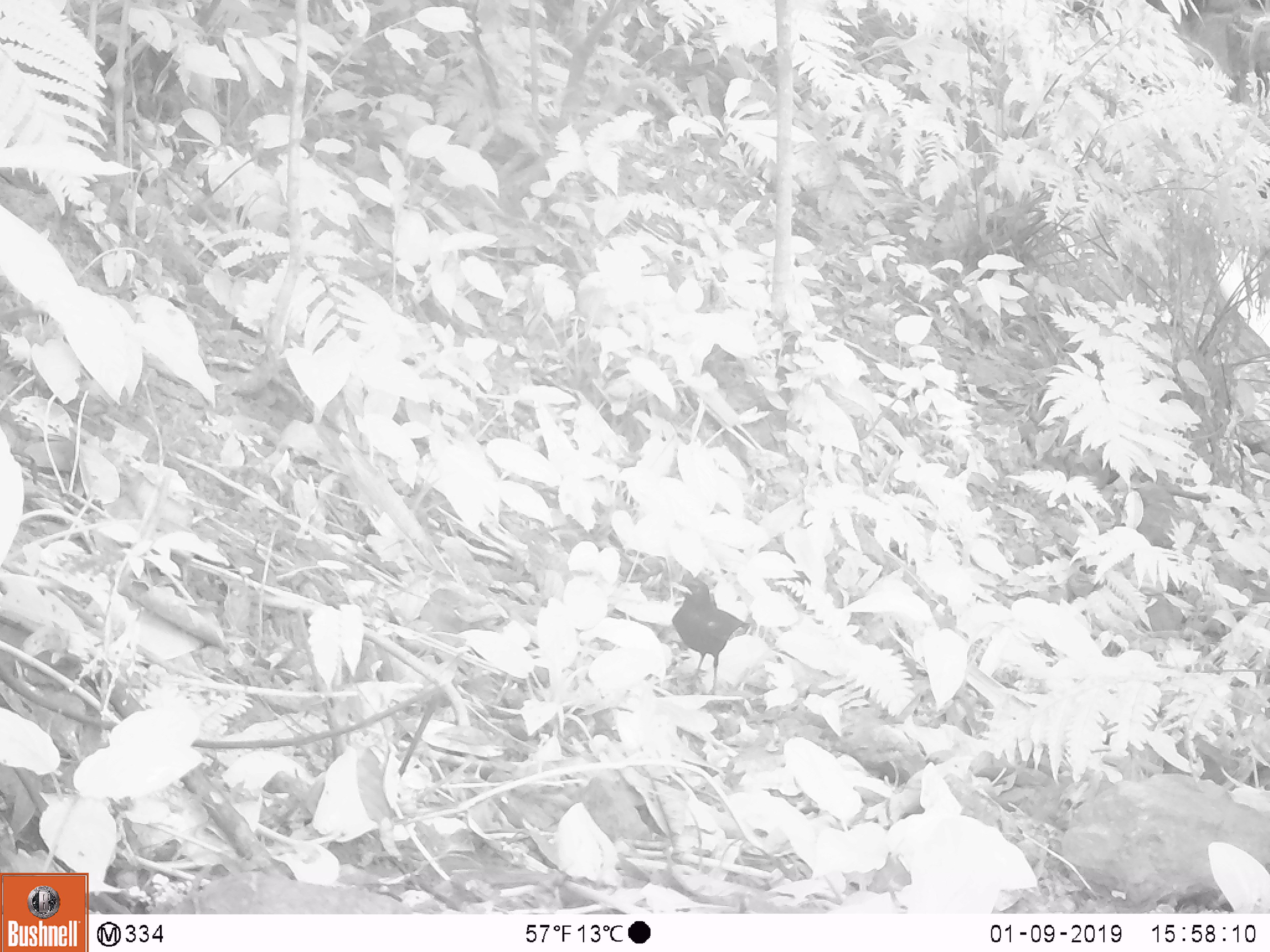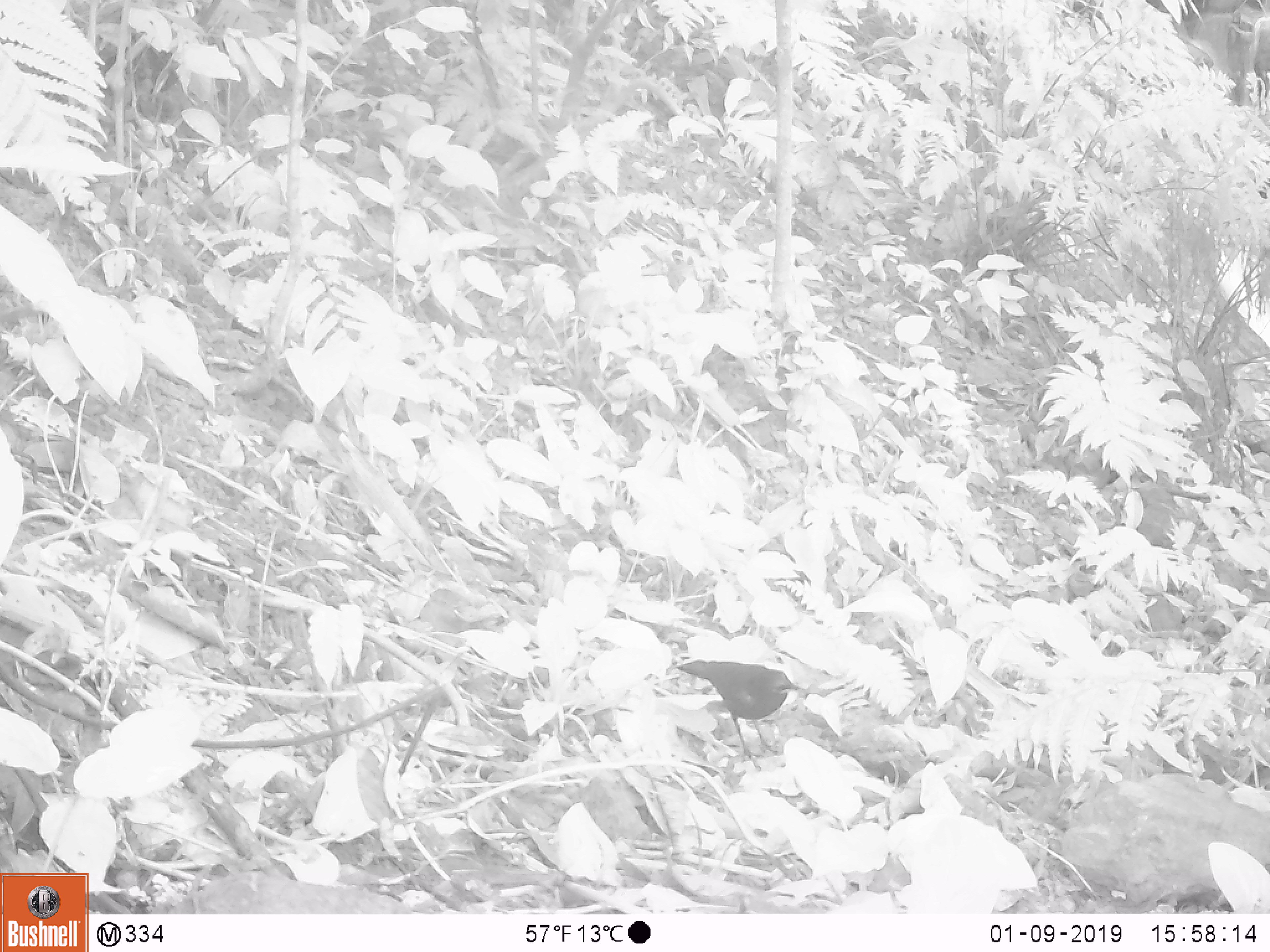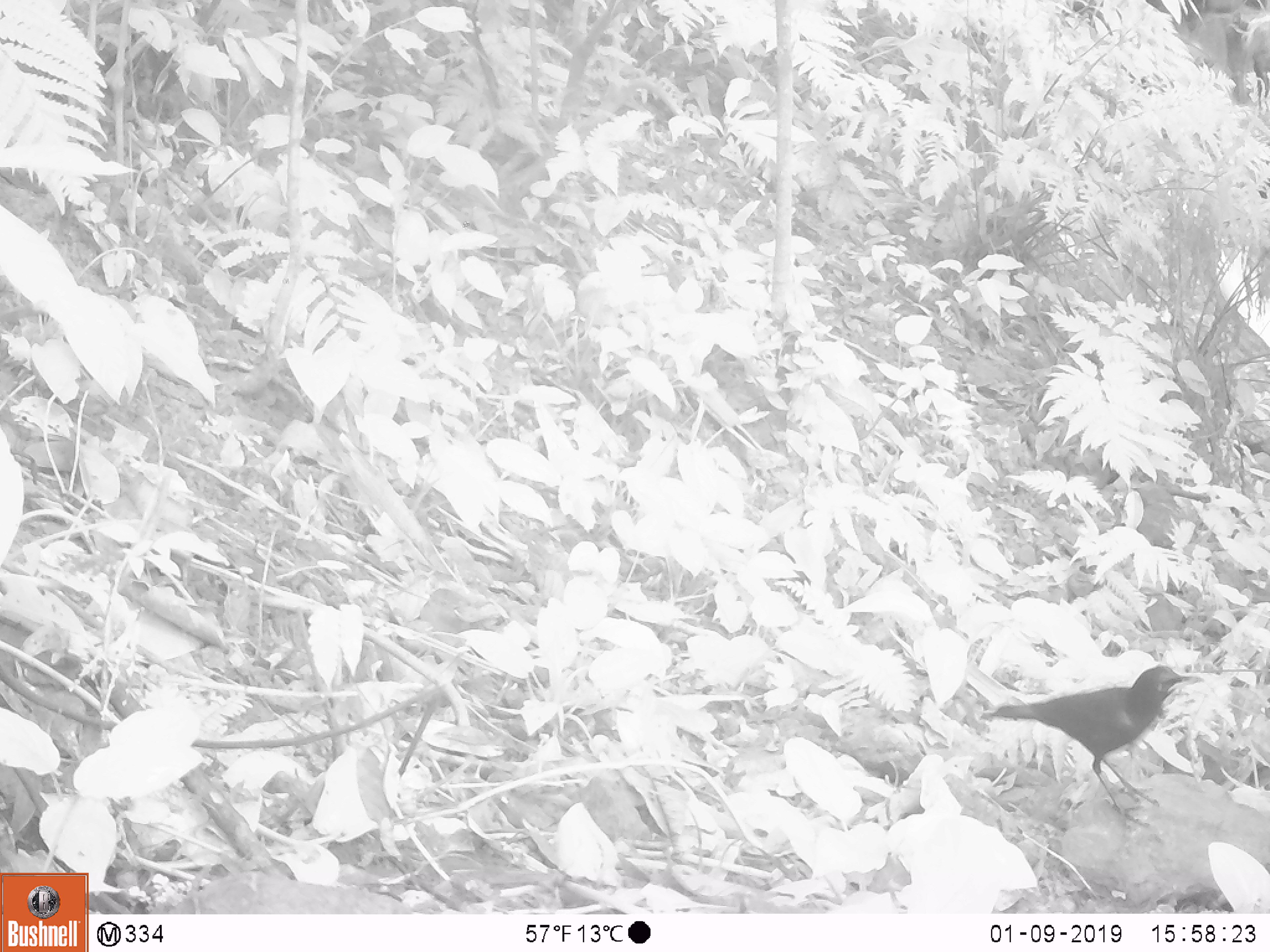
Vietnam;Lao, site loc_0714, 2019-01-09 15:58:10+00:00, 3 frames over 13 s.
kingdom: Animalia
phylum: Chordata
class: Aves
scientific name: Aves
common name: bird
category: unidentified bird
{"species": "unidentified bird (bird) (Aves)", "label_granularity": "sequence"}